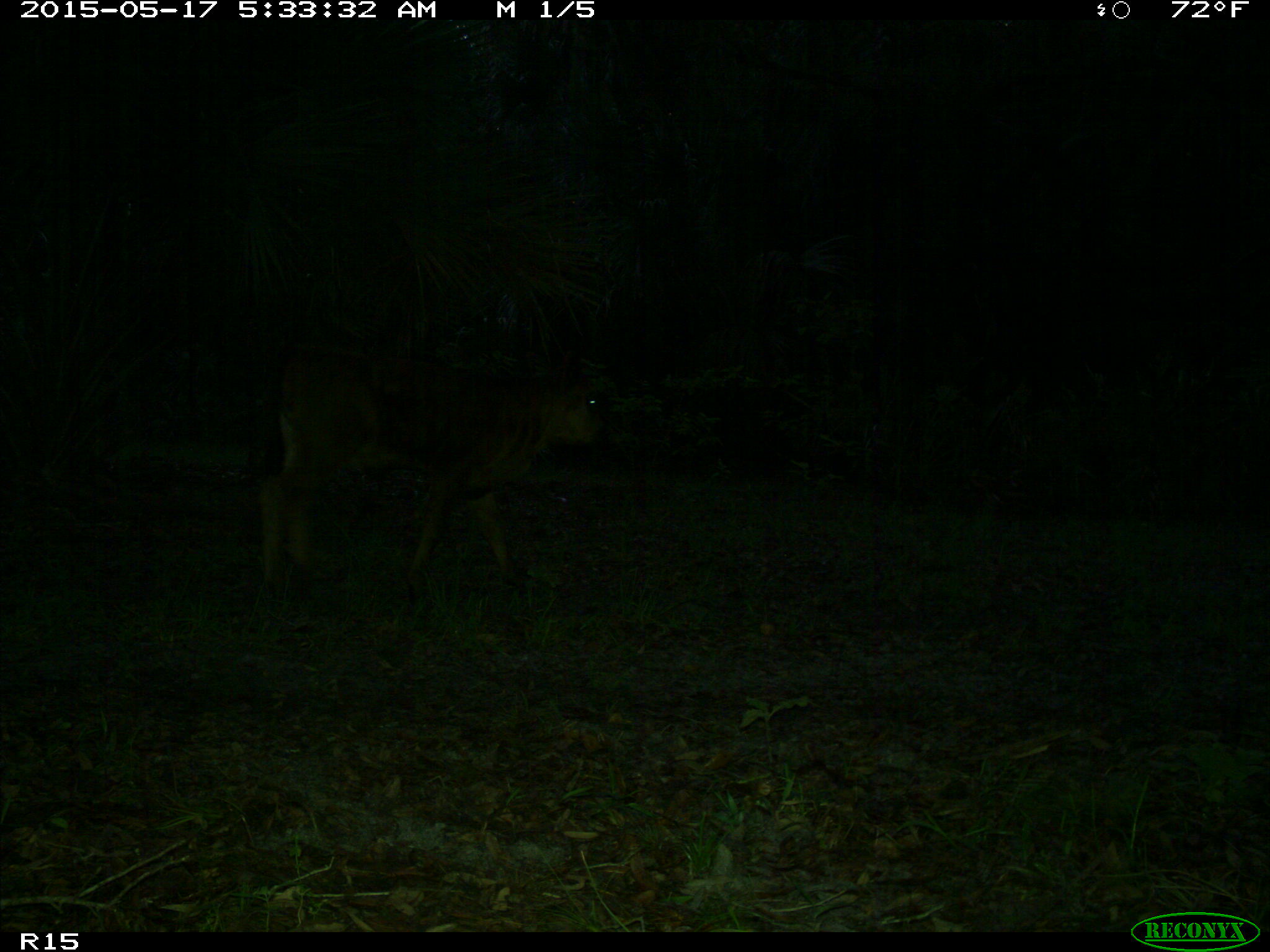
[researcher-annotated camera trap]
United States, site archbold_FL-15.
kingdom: Animalia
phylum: Chordata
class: Mammalia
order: Artiodactyla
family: Bovidae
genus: Bos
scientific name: Bos taurus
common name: domestic cow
Bos taurus (domestic cow).